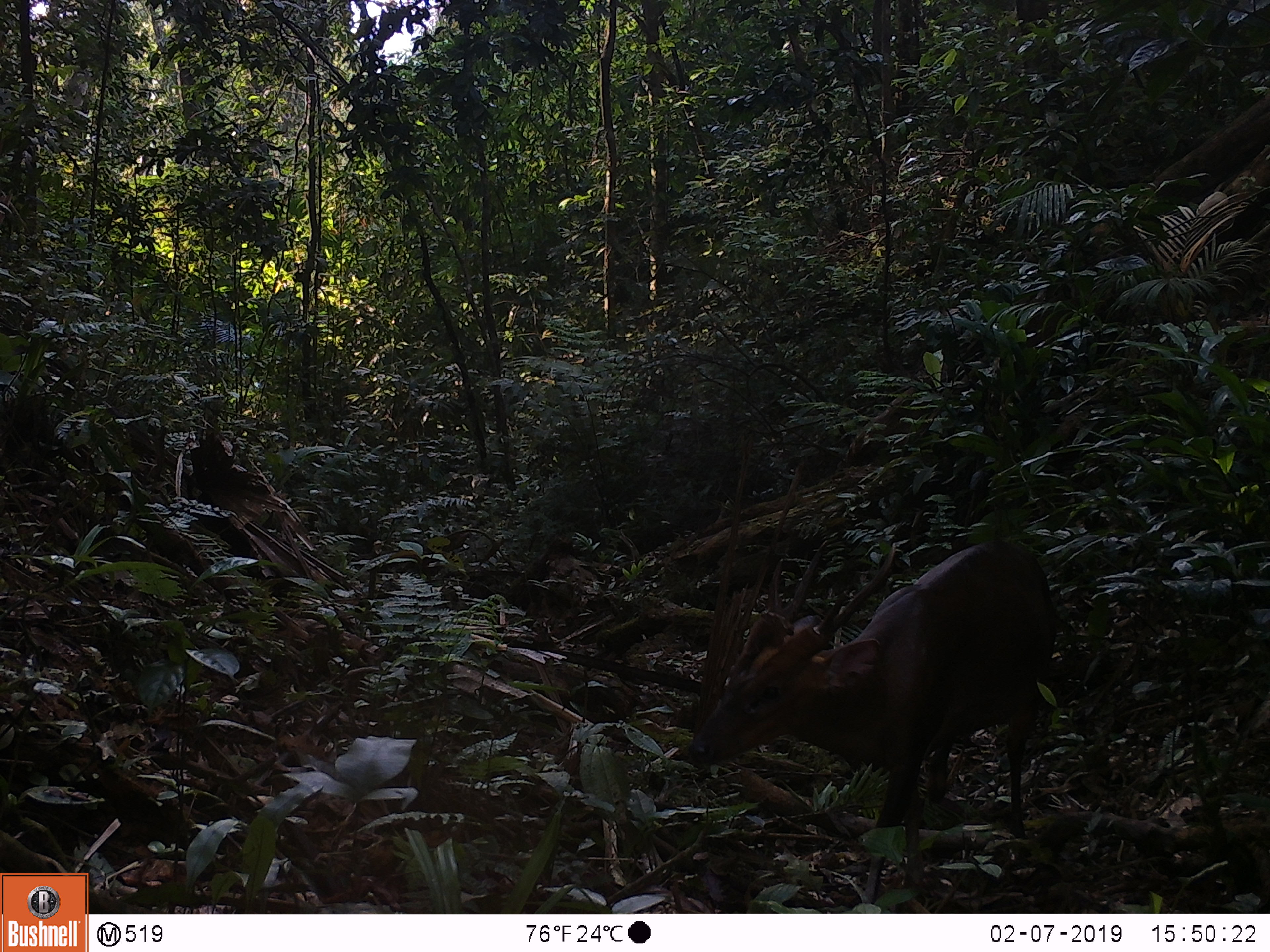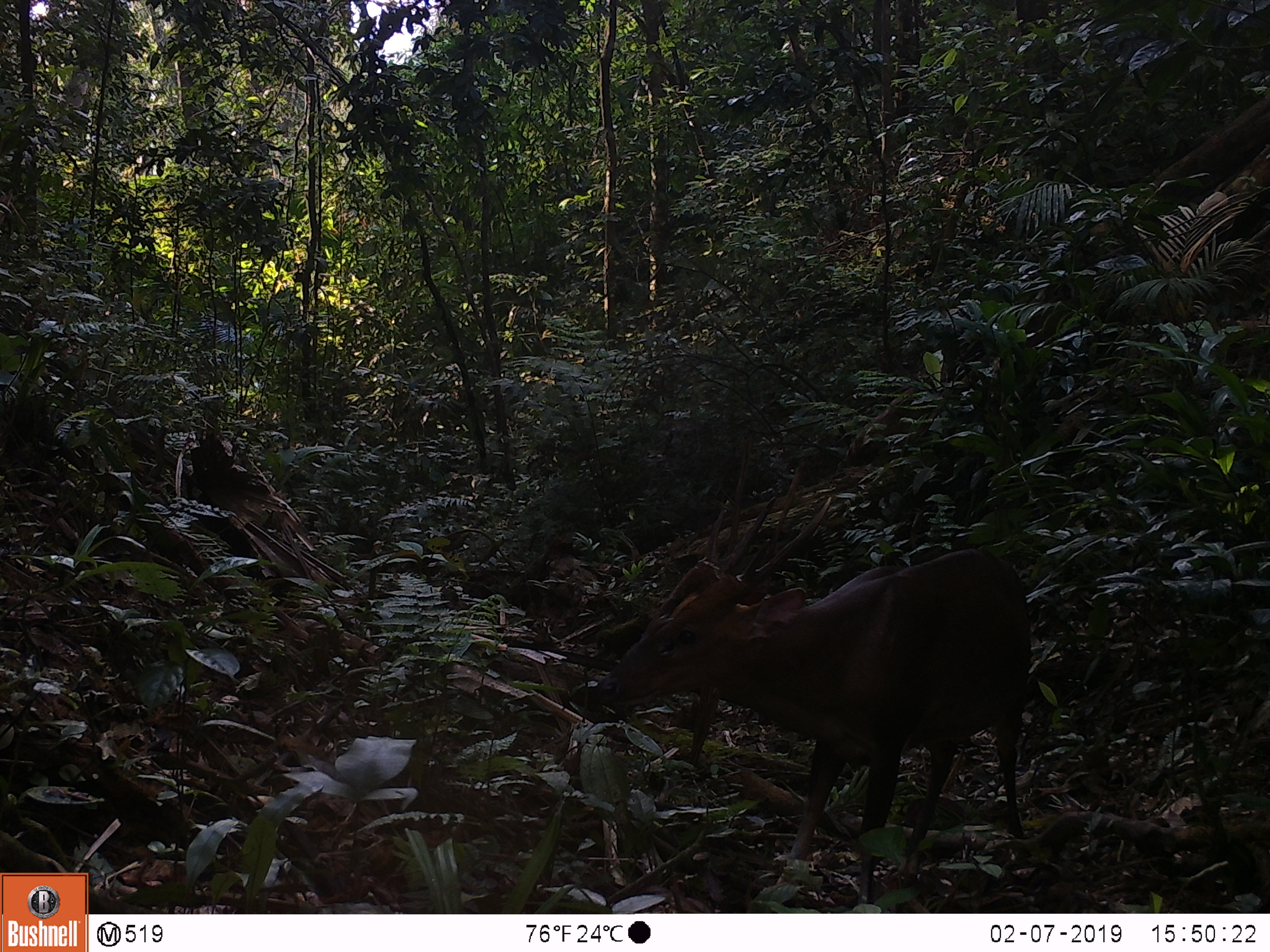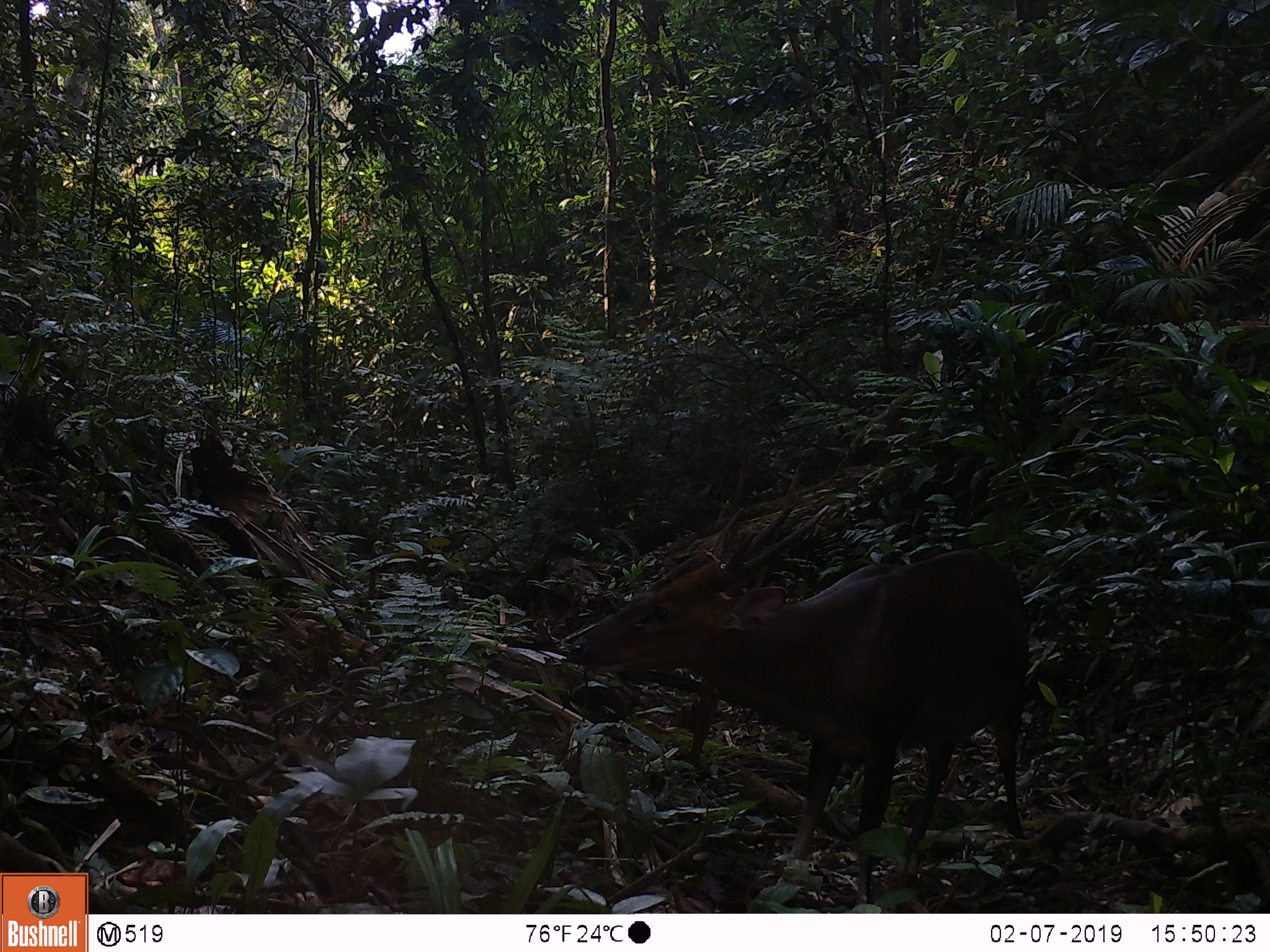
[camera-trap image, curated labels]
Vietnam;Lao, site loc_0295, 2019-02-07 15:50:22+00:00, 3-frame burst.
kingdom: Animalia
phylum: Chordata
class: Mammalia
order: Artiodactyla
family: Cervidae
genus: Muntiacus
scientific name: Muntiacus vuquangensis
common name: large-antlered muntjac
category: large antlered muntjac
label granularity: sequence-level